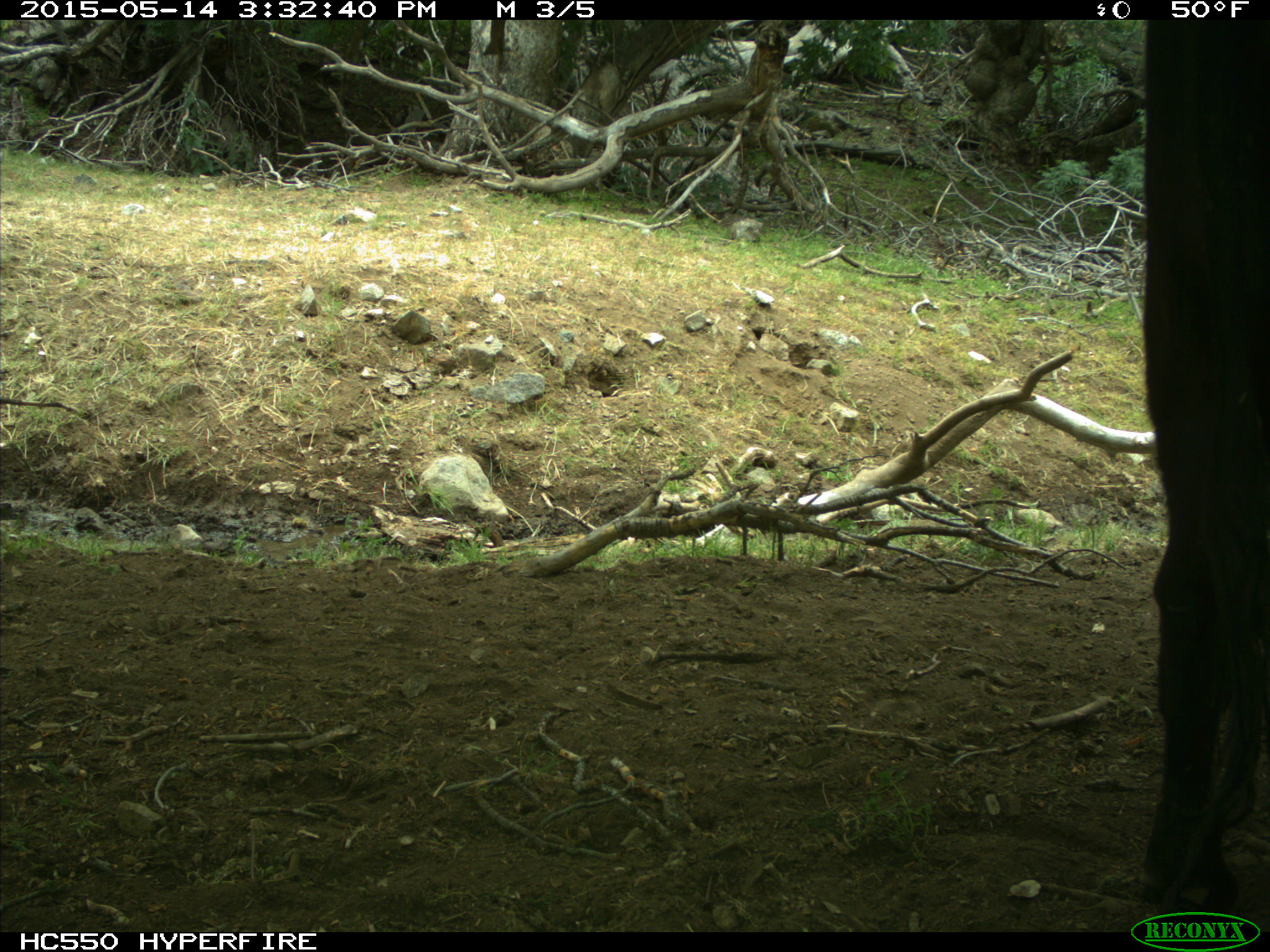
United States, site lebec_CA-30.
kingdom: Animalia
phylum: Chordata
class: Mammalia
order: Artiodactyla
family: Bovidae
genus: Bos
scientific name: Bos taurus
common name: domestic cow